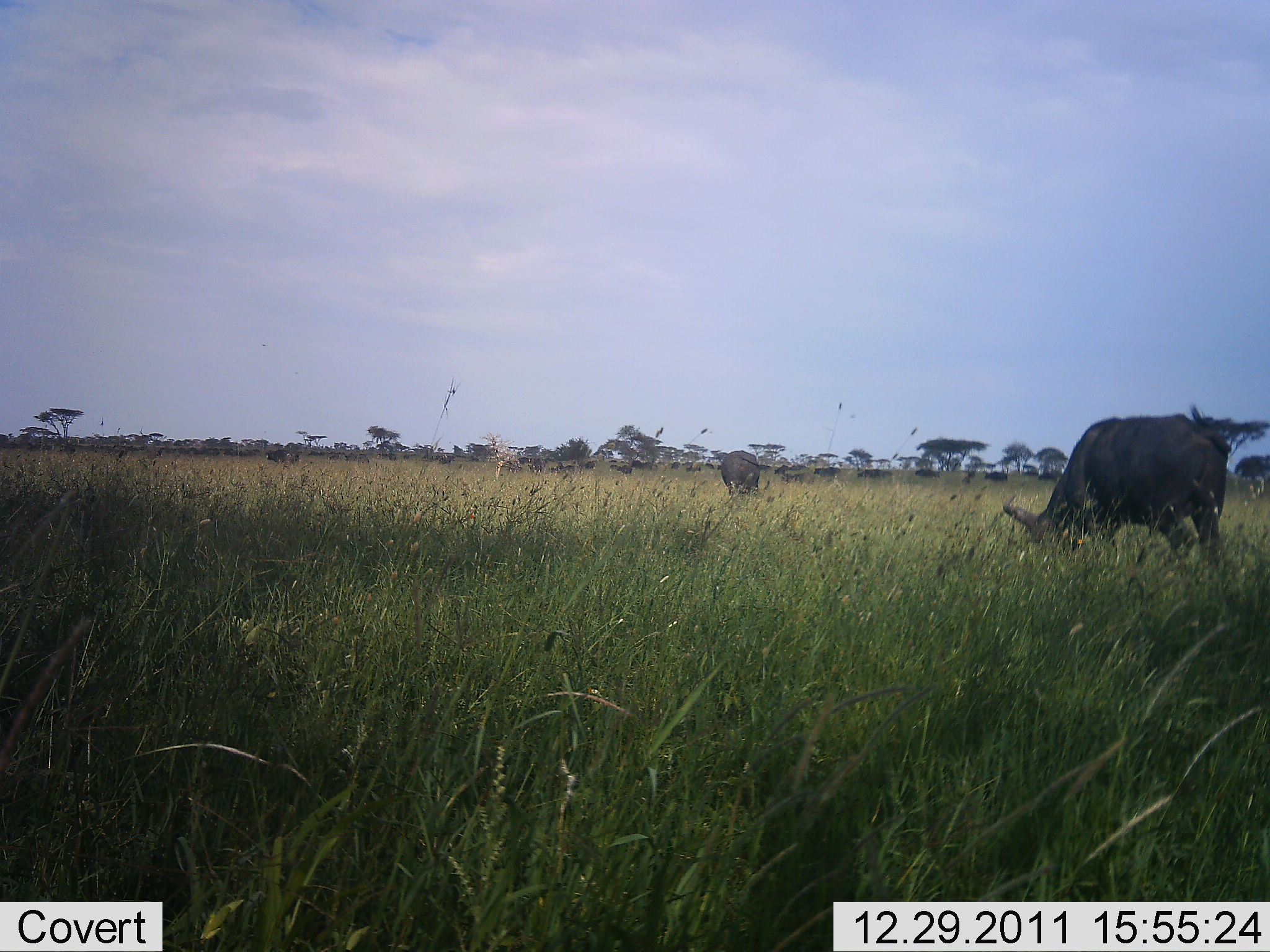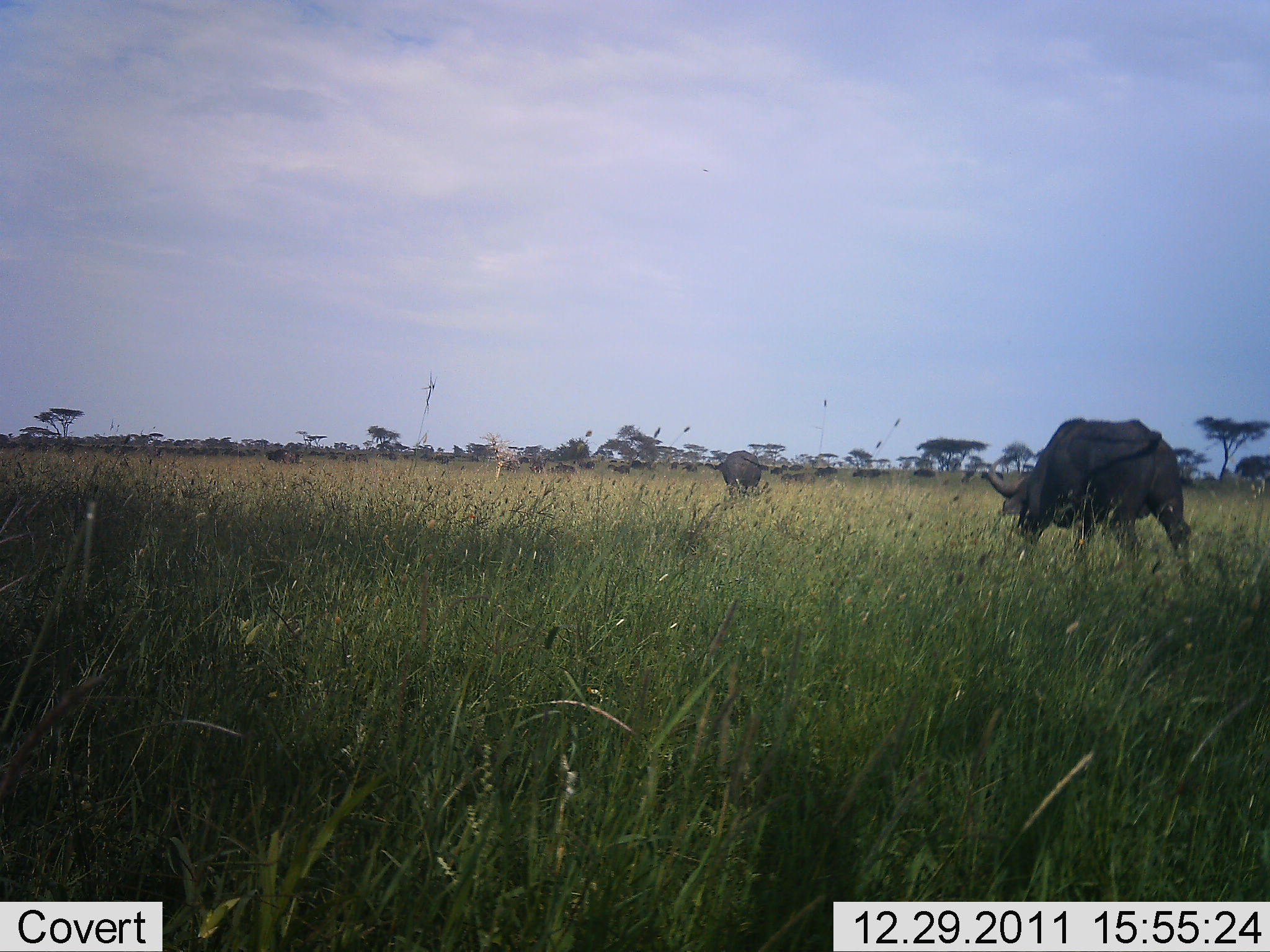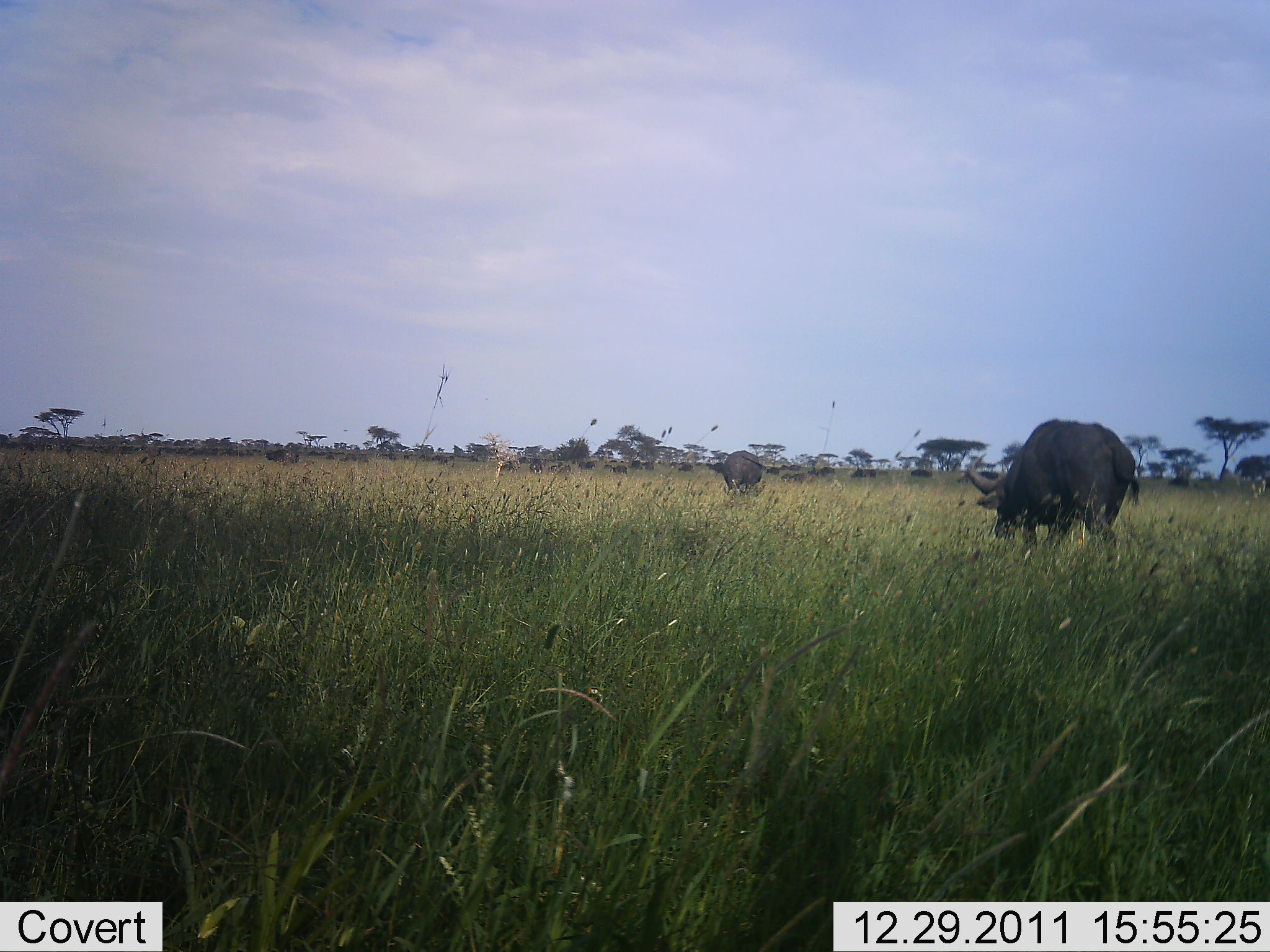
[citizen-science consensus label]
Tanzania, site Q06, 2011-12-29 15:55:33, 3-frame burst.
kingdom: Animalia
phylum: Chordata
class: Mammalia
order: Artiodactyla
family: Bovidae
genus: Syncerus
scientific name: Syncerus caffer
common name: cape buffalo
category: buffalo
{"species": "buffalo (cape buffalo) (Syncerus caffer)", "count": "2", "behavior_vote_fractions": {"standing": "18%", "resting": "0%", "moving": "82%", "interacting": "0%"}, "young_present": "0%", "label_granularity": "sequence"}